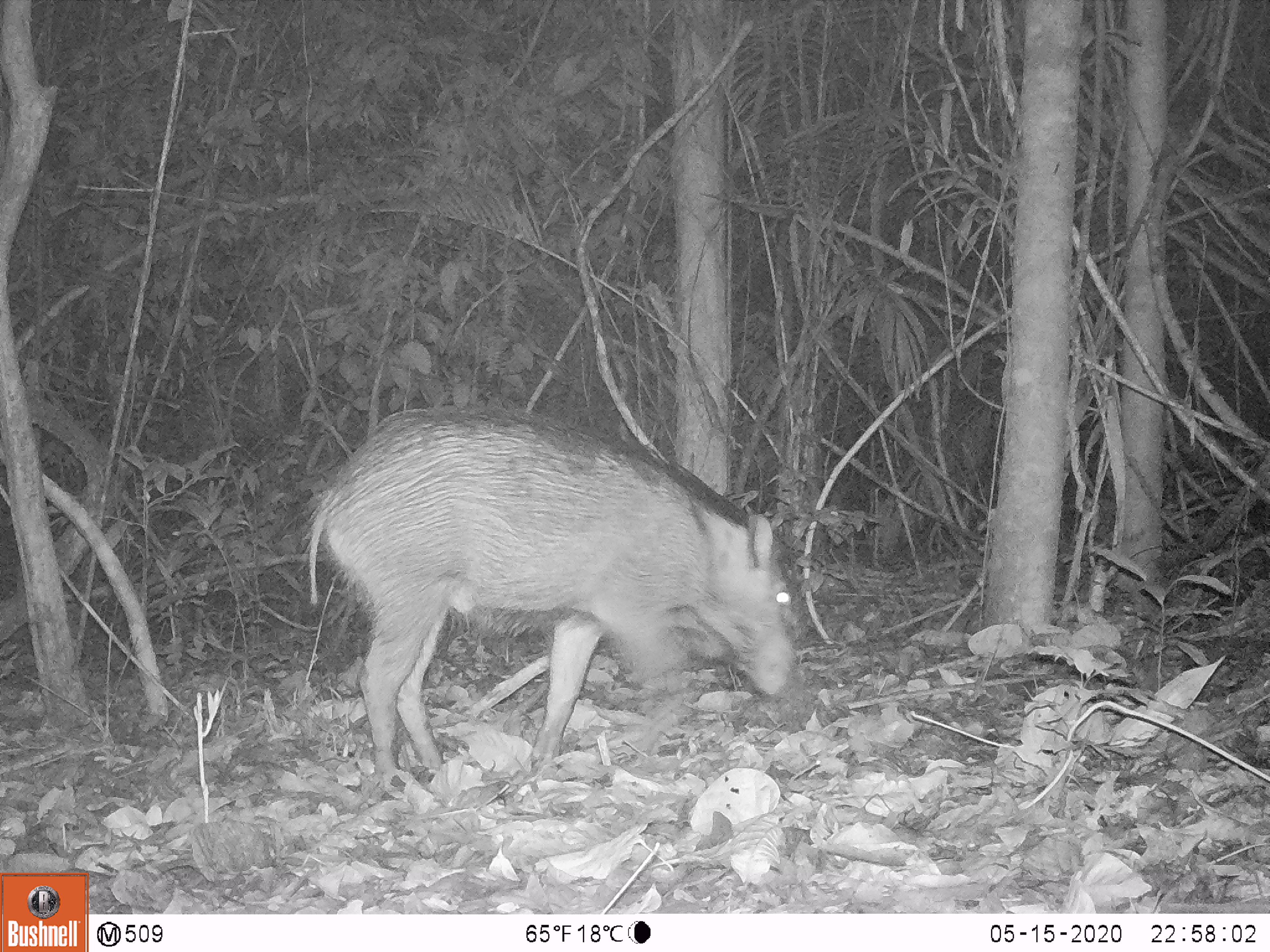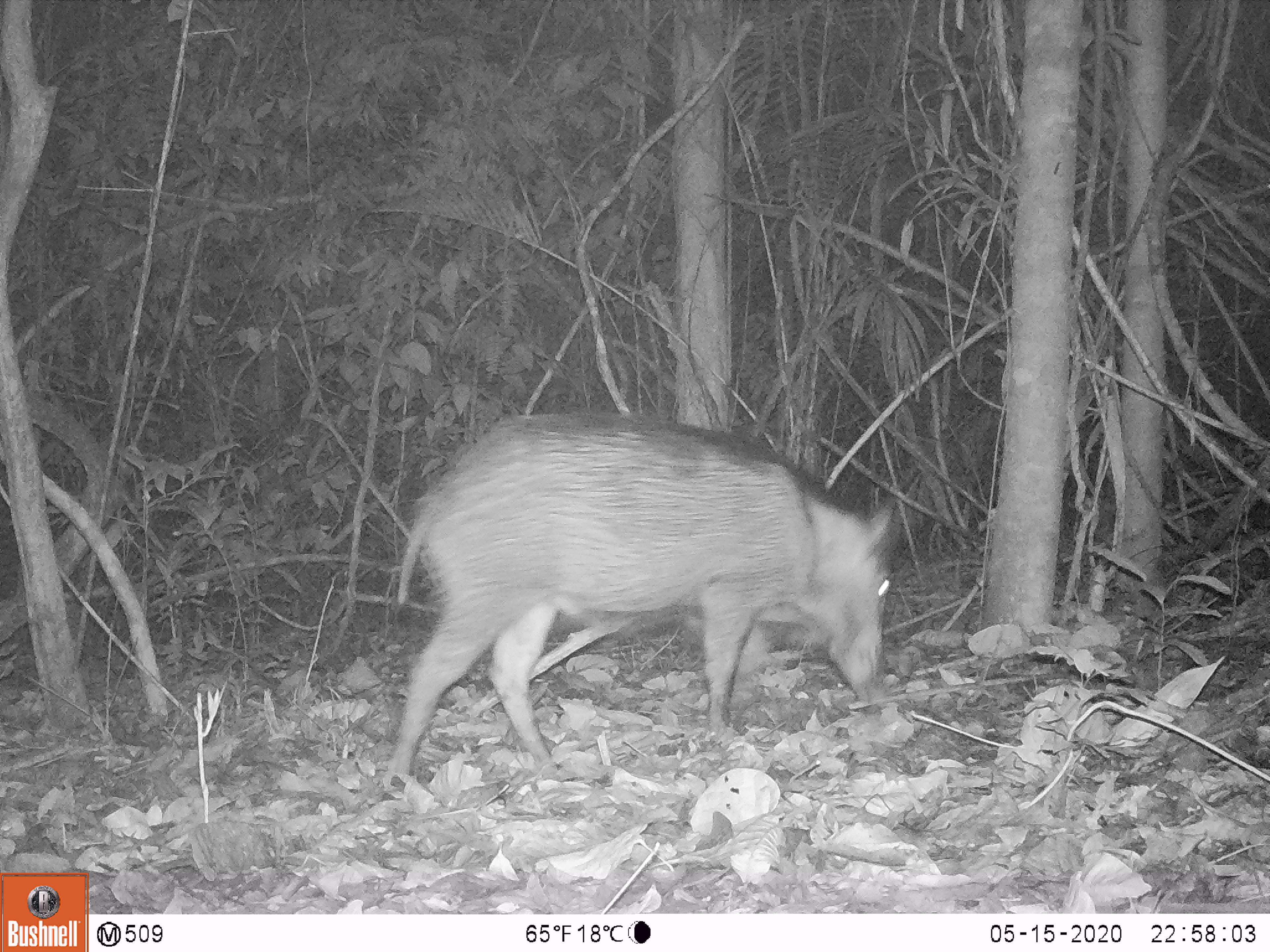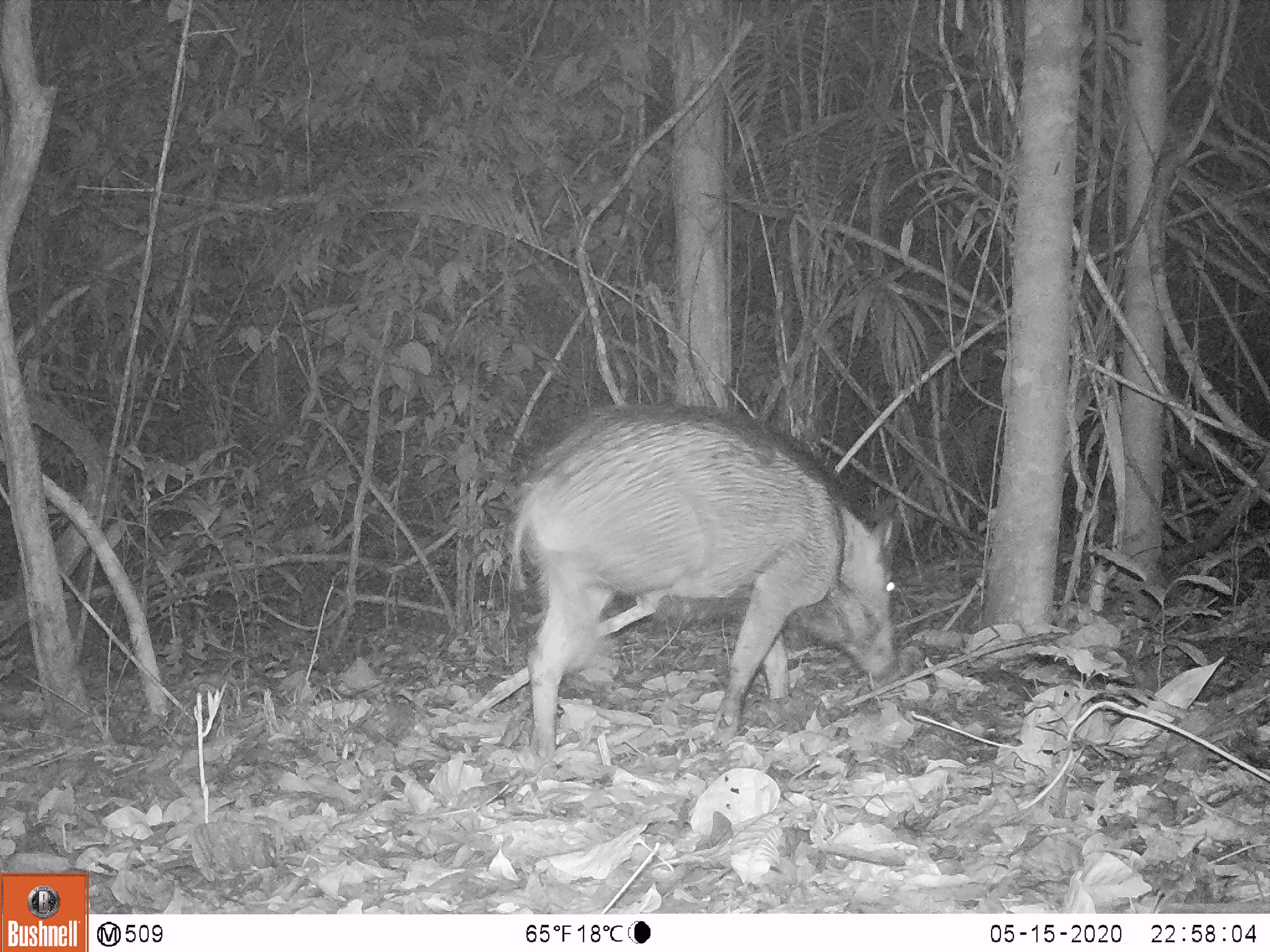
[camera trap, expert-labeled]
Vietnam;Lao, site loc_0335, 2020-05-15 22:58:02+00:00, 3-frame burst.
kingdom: Animalia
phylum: Chordata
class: Mammalia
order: Artiodactyla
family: Suidae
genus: Sus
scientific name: Sus scrofa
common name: eurasian wild pig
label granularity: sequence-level